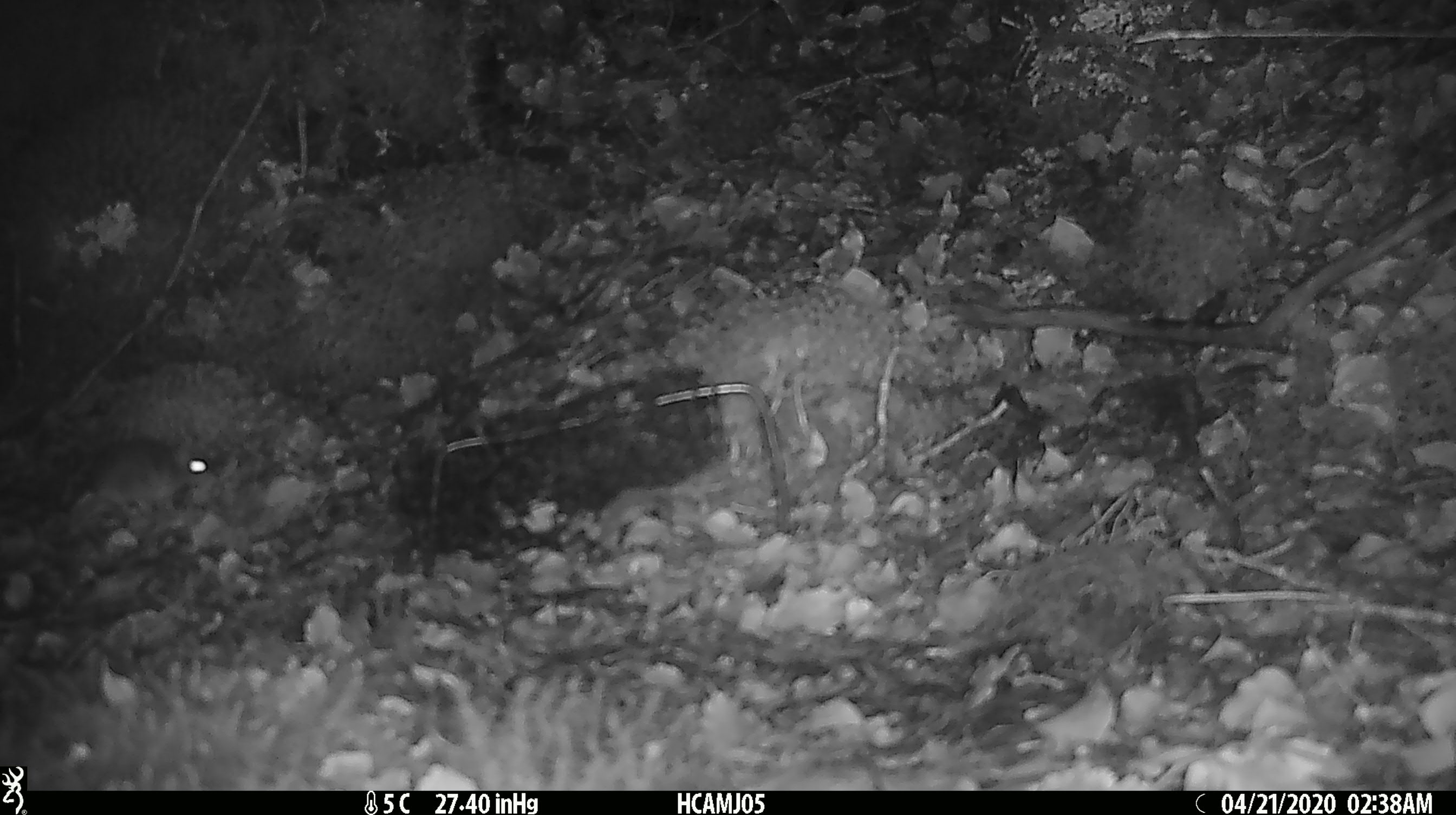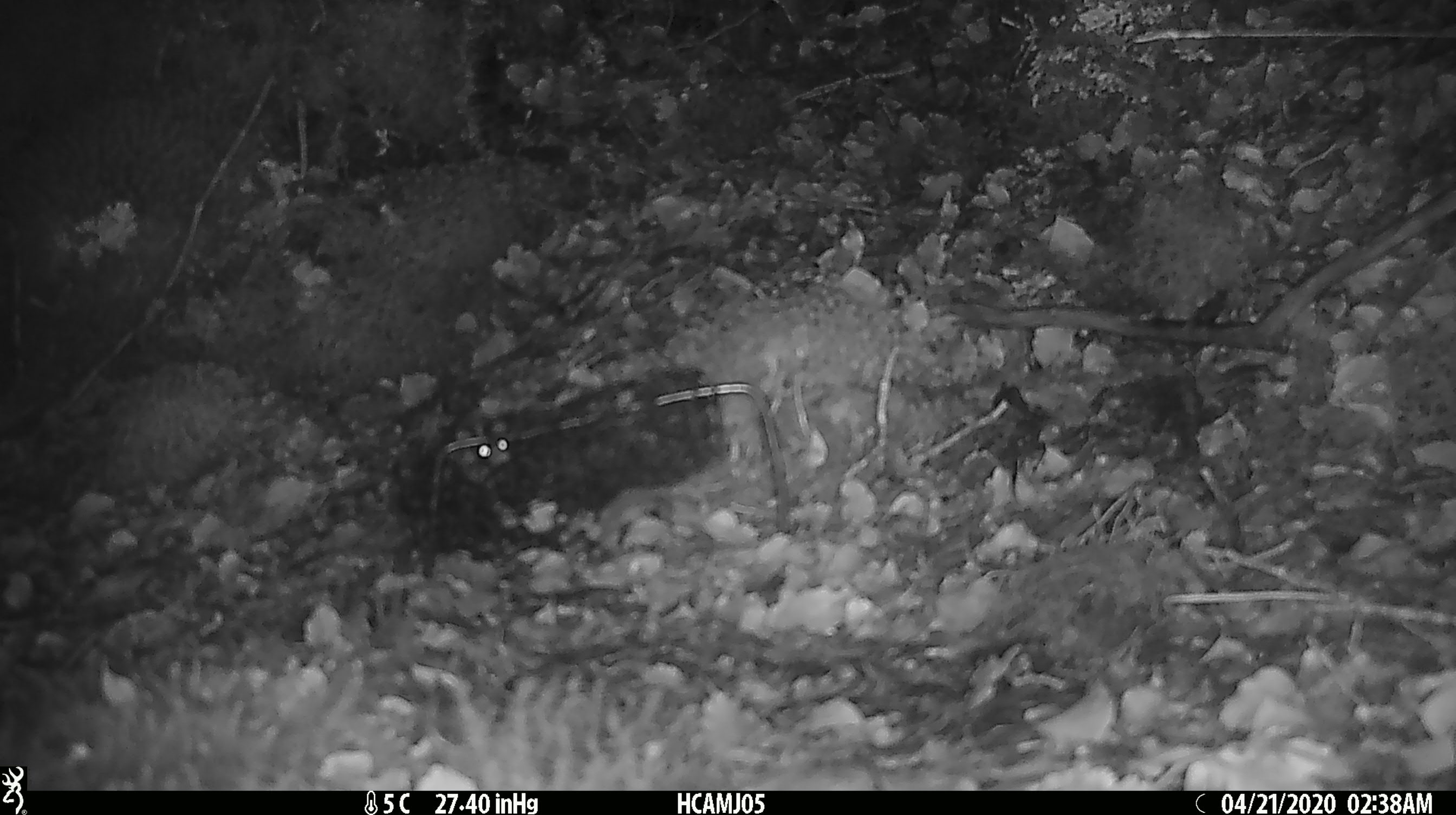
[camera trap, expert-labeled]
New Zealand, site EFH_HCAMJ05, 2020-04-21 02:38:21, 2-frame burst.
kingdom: Animalia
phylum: Chordata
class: Mammalia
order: Rodentia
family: Muridae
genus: Mus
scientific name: Mus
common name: mouse